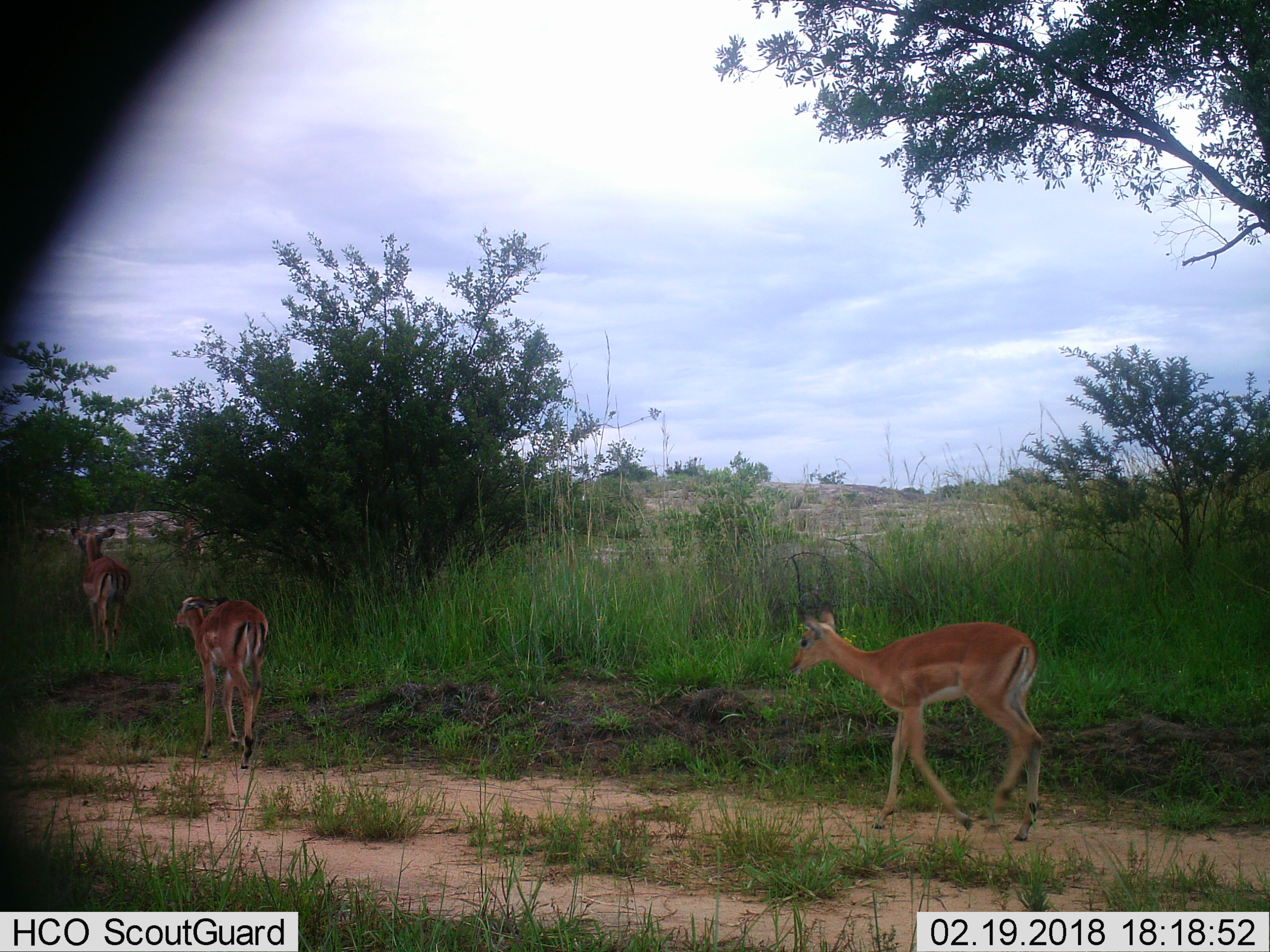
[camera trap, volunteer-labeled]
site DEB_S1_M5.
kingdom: Animalia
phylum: Chordata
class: Mammalia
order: Artiodactyla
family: Bovidae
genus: Aepyceros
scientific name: Aepyceros melampus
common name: impala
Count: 3.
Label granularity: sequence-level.